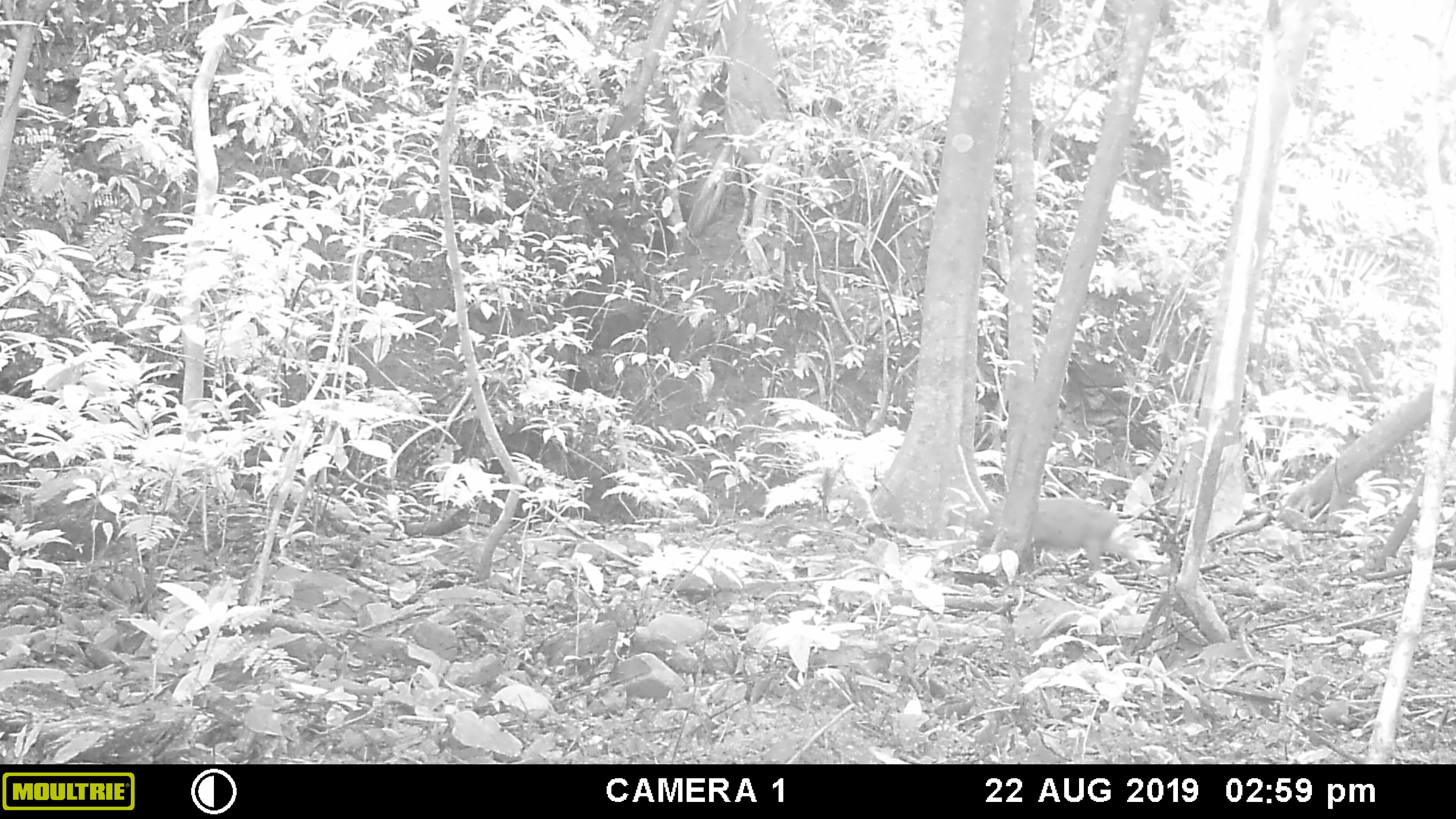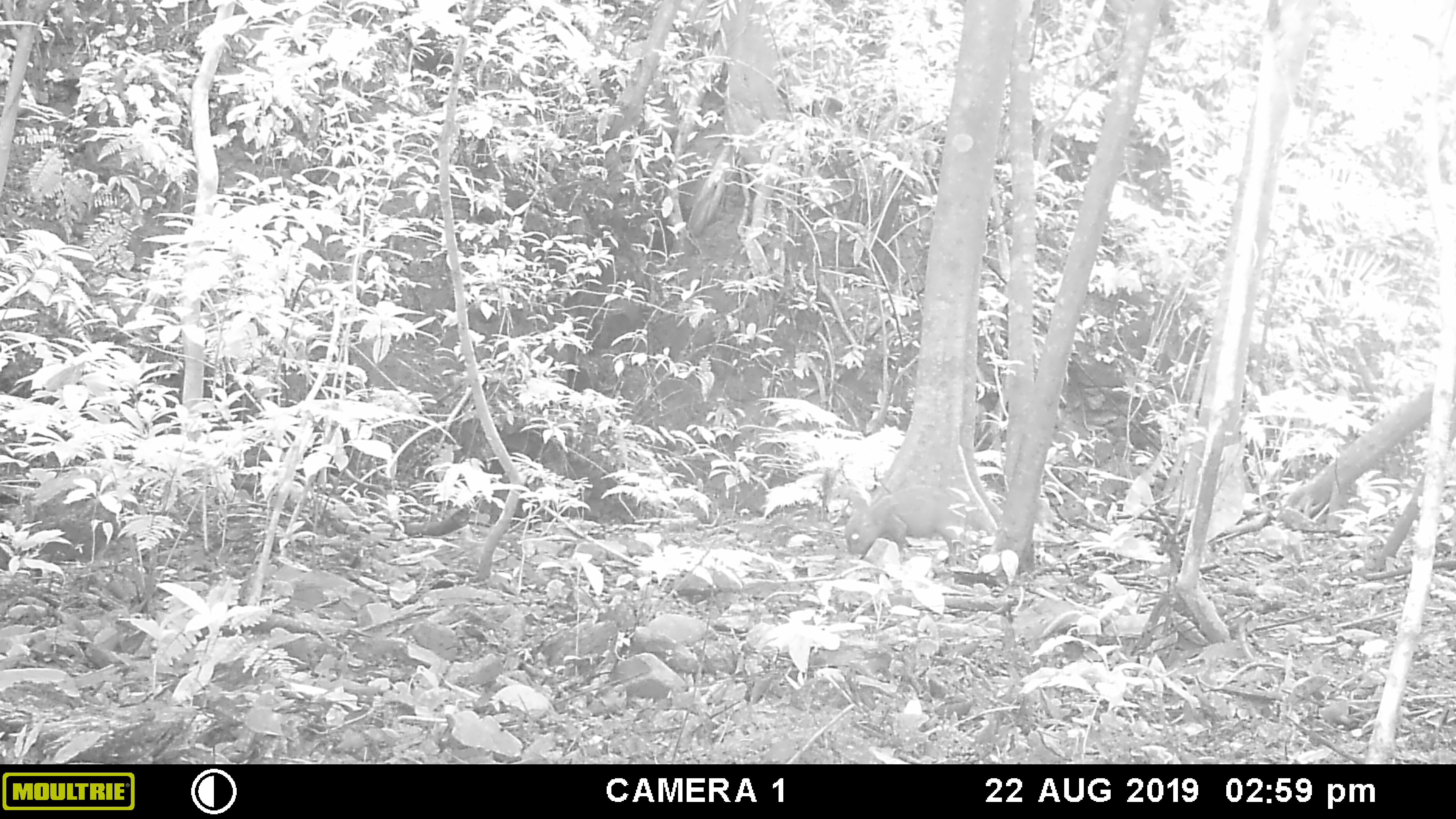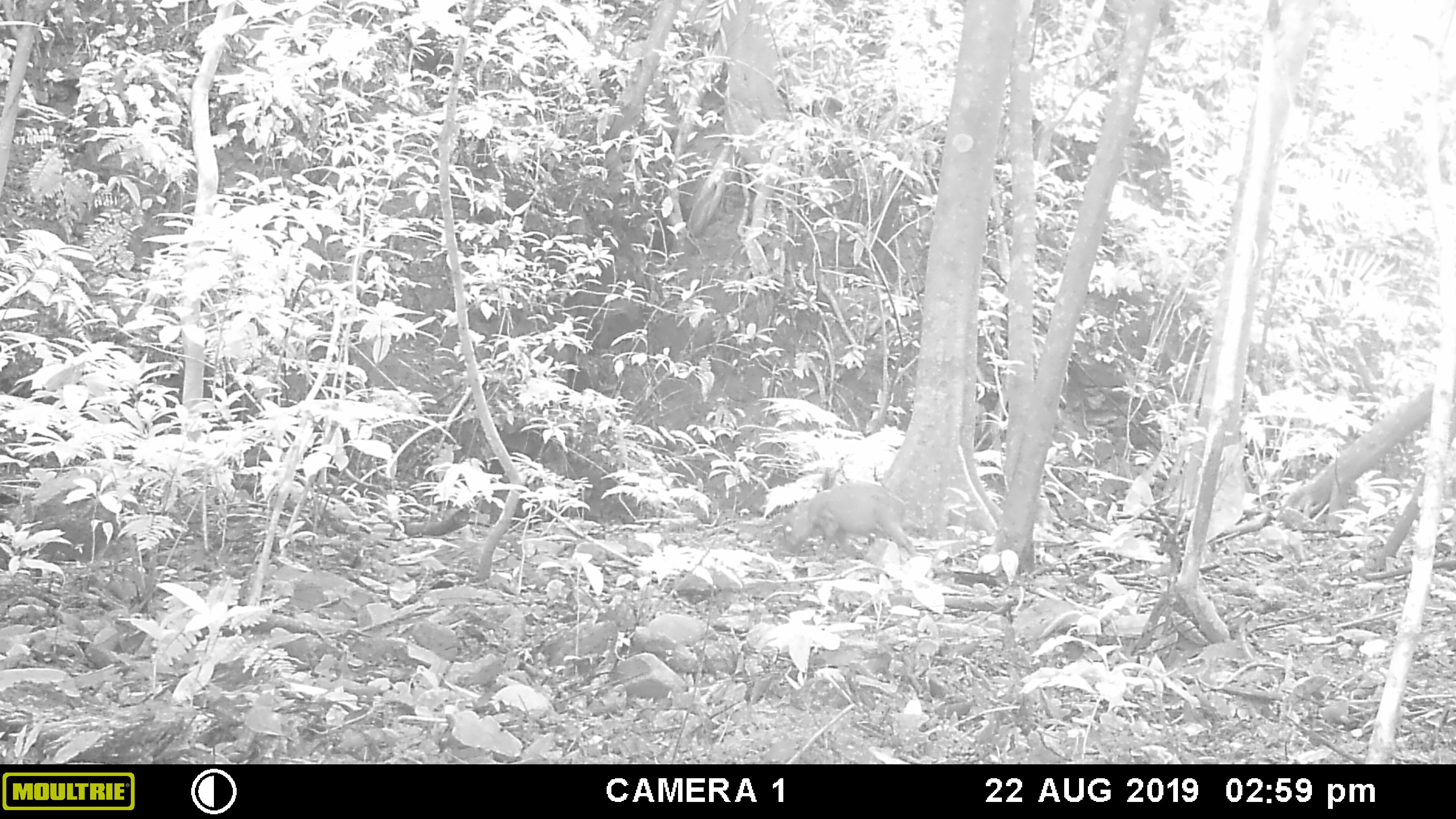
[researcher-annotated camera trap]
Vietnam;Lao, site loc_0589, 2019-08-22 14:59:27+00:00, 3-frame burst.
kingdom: Animalia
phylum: Chordata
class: Mammalia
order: Artiodactyla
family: Suidae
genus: Sus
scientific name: Sus scrofa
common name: eurasian wild pig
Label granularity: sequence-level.